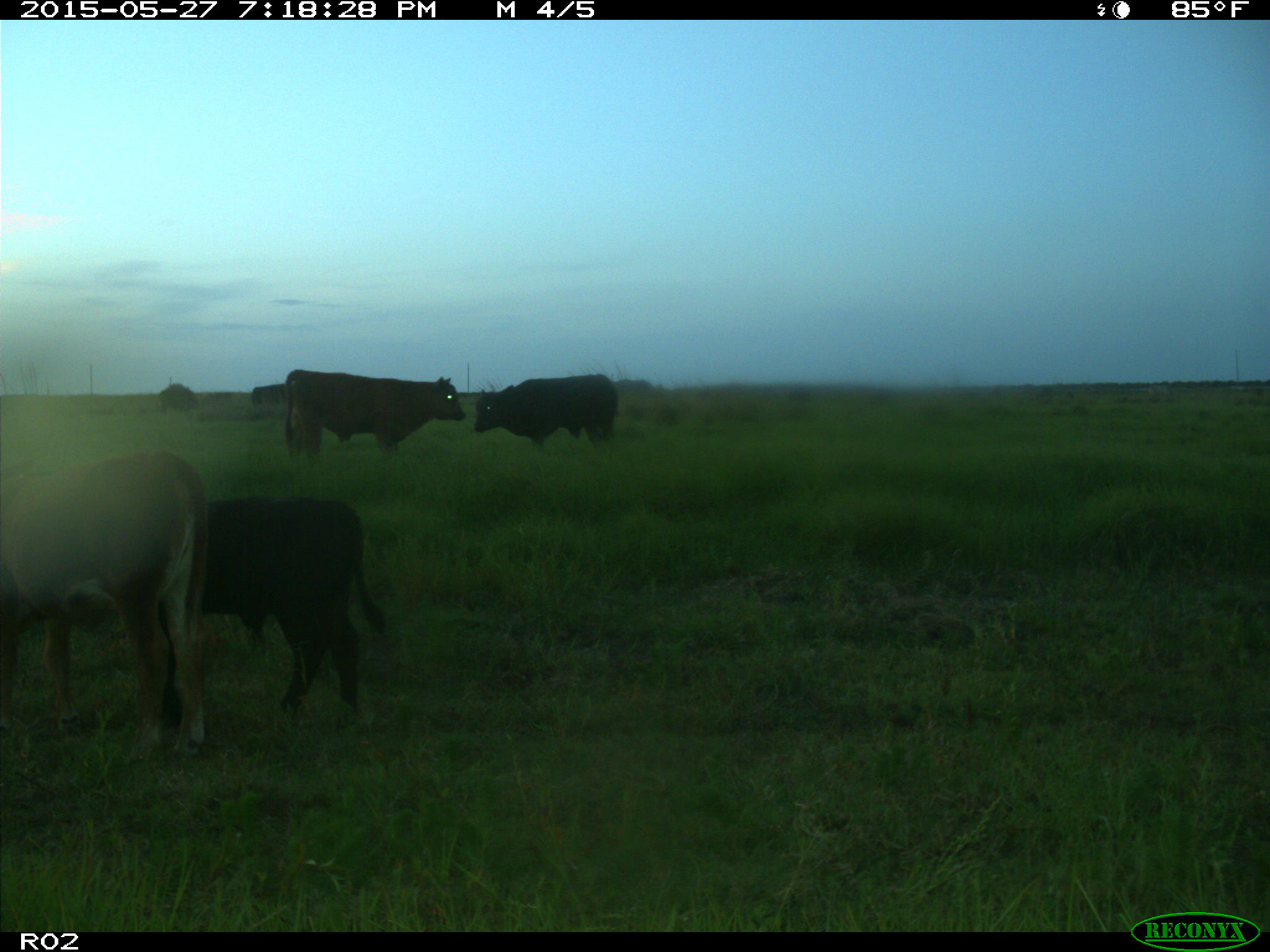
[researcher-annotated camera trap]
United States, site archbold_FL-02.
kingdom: Animalia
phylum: Chordata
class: Mammalia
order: Artiodactyla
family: Bovidae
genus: Bos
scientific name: Bos taurus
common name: domestic cow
Bos taurus (domestic cow).